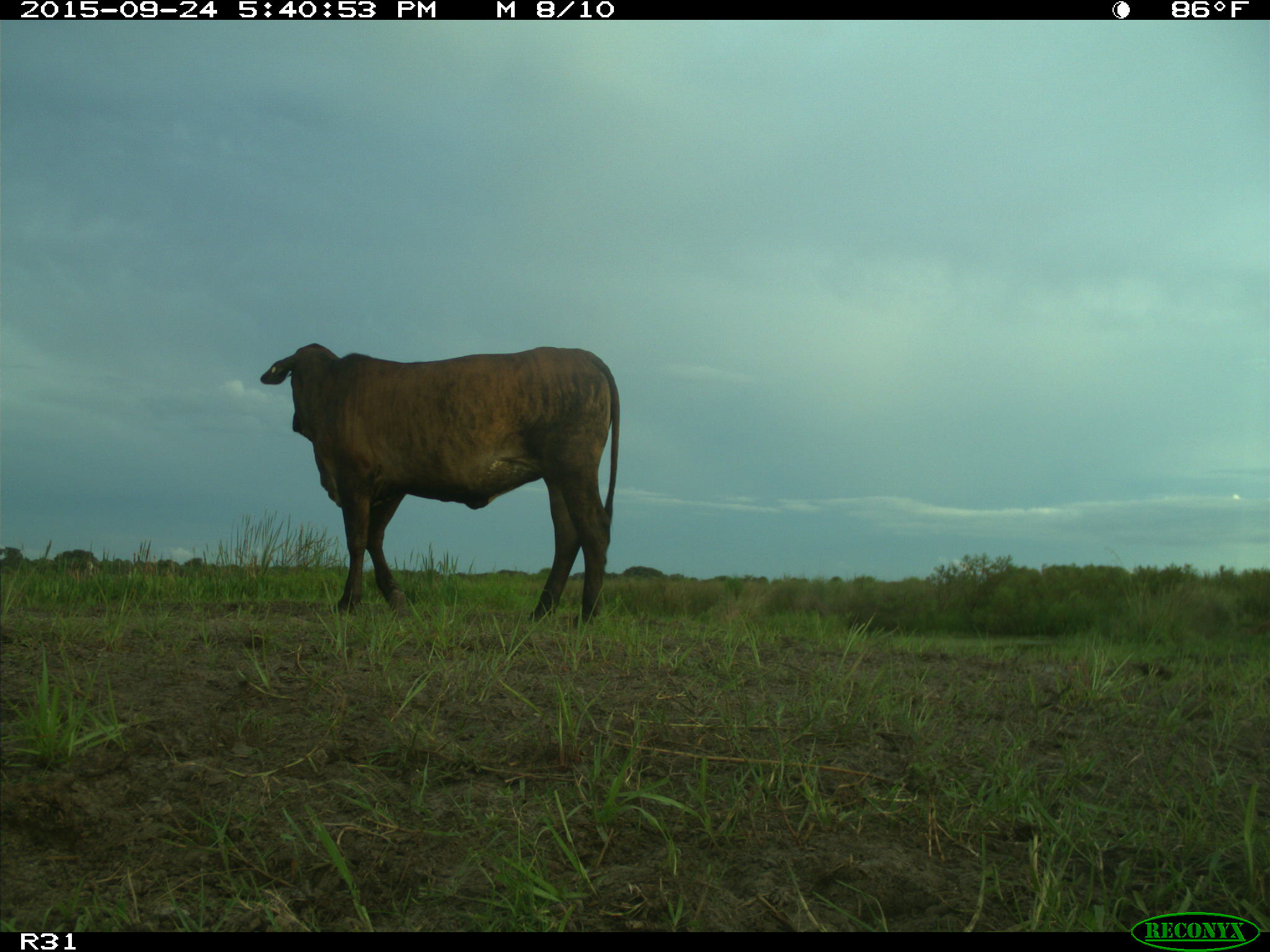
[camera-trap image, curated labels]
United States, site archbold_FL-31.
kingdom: Animalia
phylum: Chordata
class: Mammalia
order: Artiodactyla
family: Bovidae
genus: Bos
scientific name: Bos taurus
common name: domestic cow